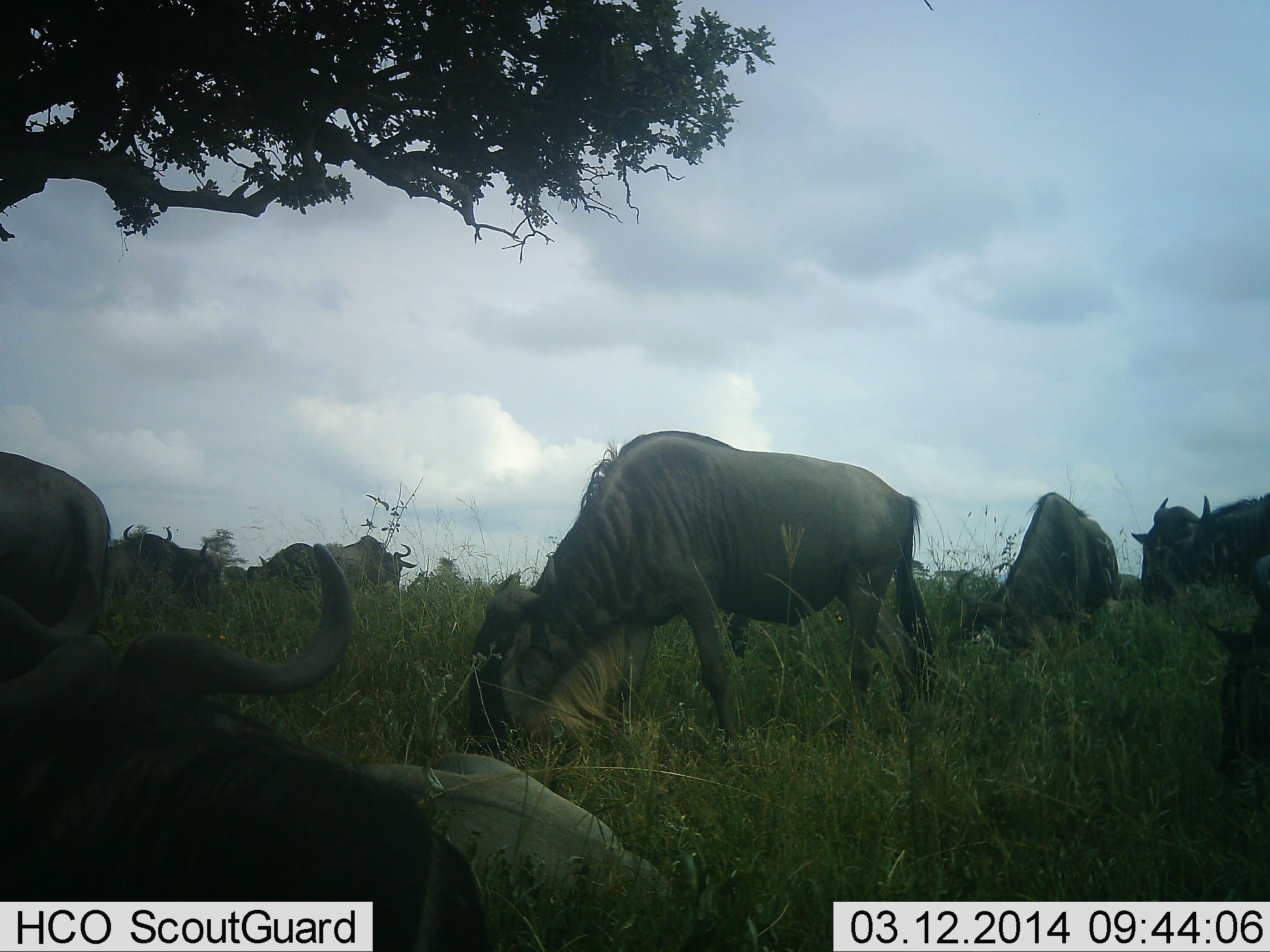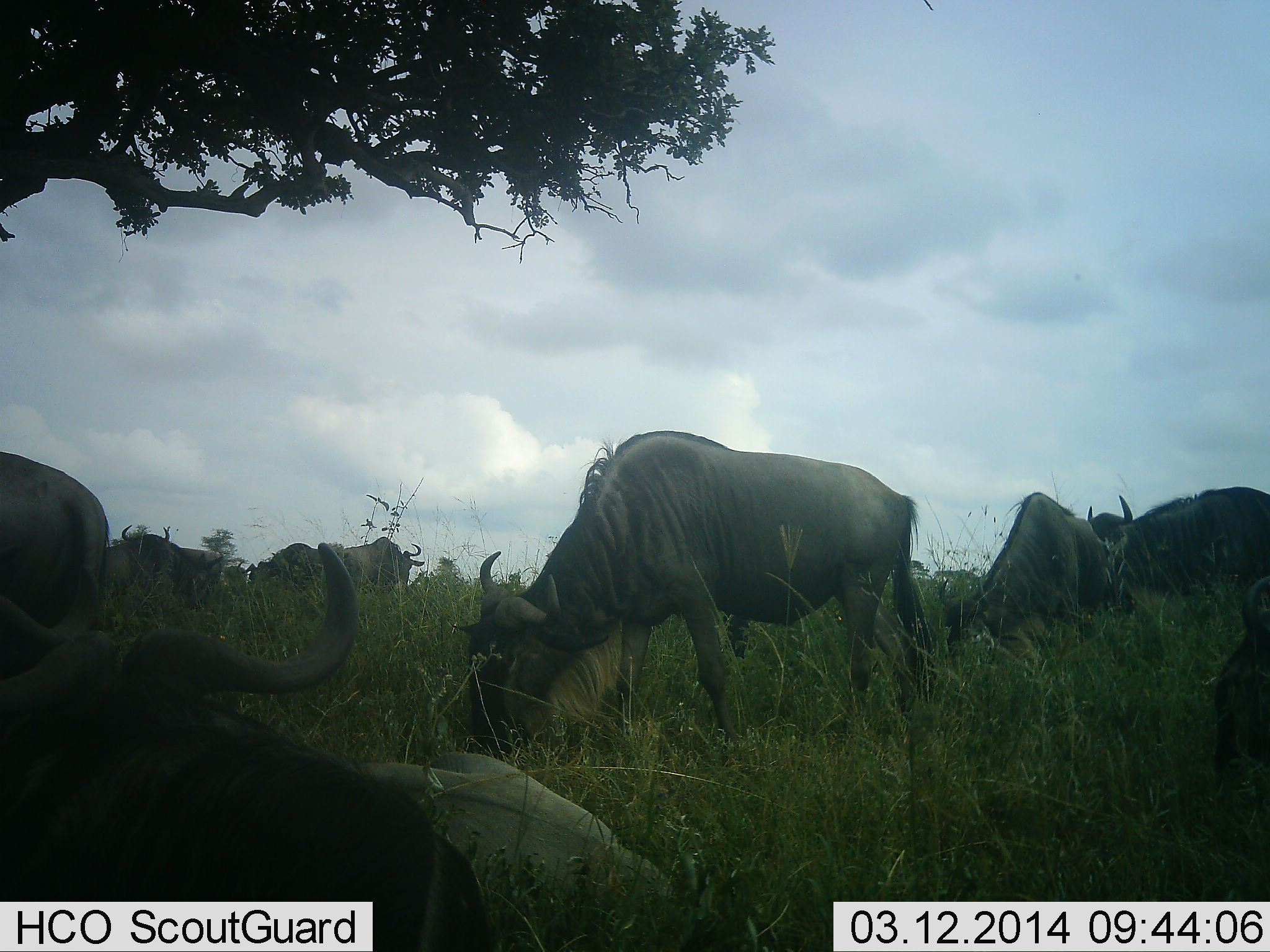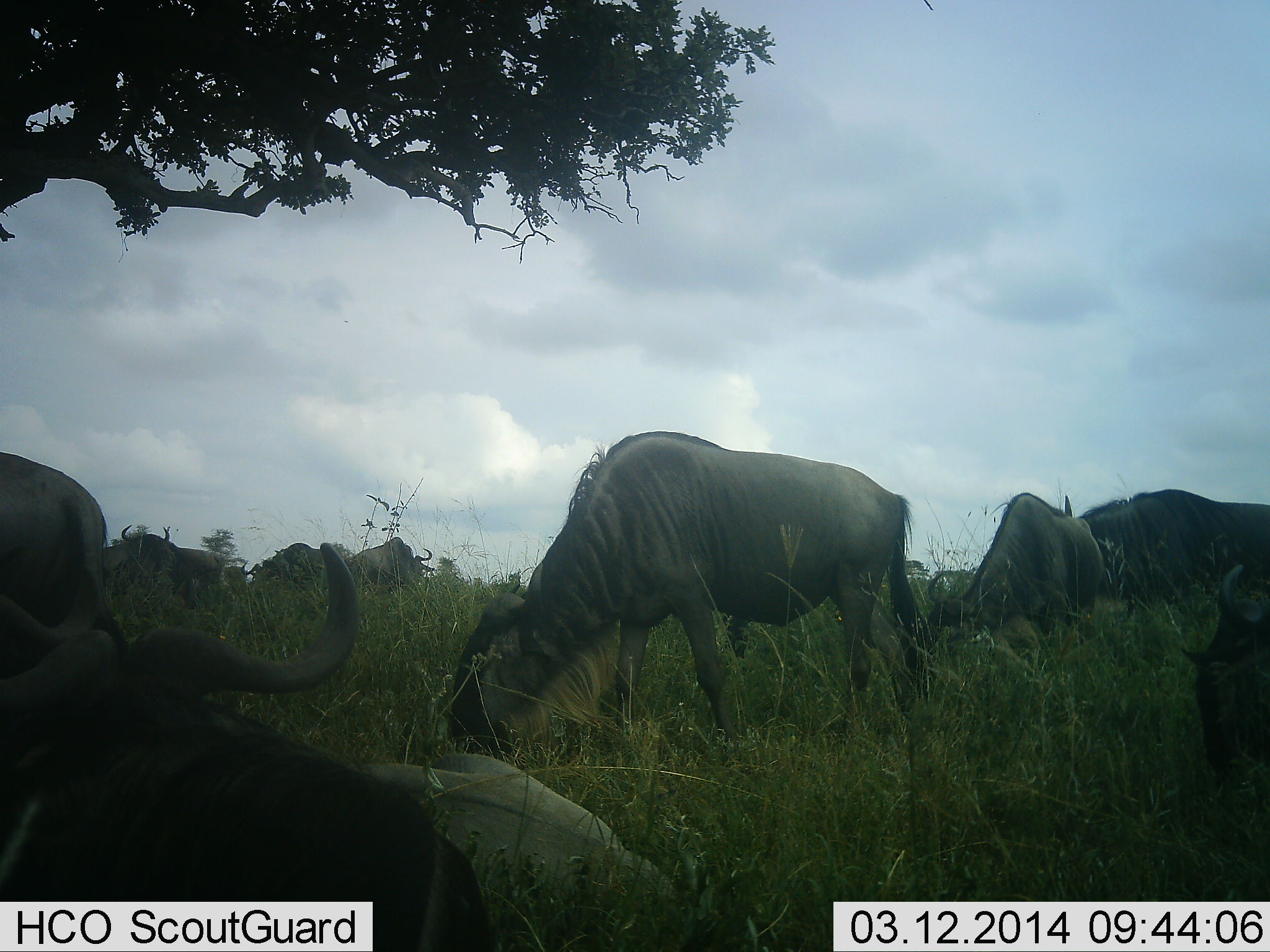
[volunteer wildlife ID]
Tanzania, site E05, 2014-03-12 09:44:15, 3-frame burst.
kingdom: Animalia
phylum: Chordata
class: Mammalia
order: Artiodactyla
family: Bovidae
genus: Connochaetes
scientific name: Connochaetes taurinus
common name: blue wildebeest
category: wildebeest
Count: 11-50.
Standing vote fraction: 60%.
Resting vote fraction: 80%.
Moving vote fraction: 20%.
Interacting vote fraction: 0%.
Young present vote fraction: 0%.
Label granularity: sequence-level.